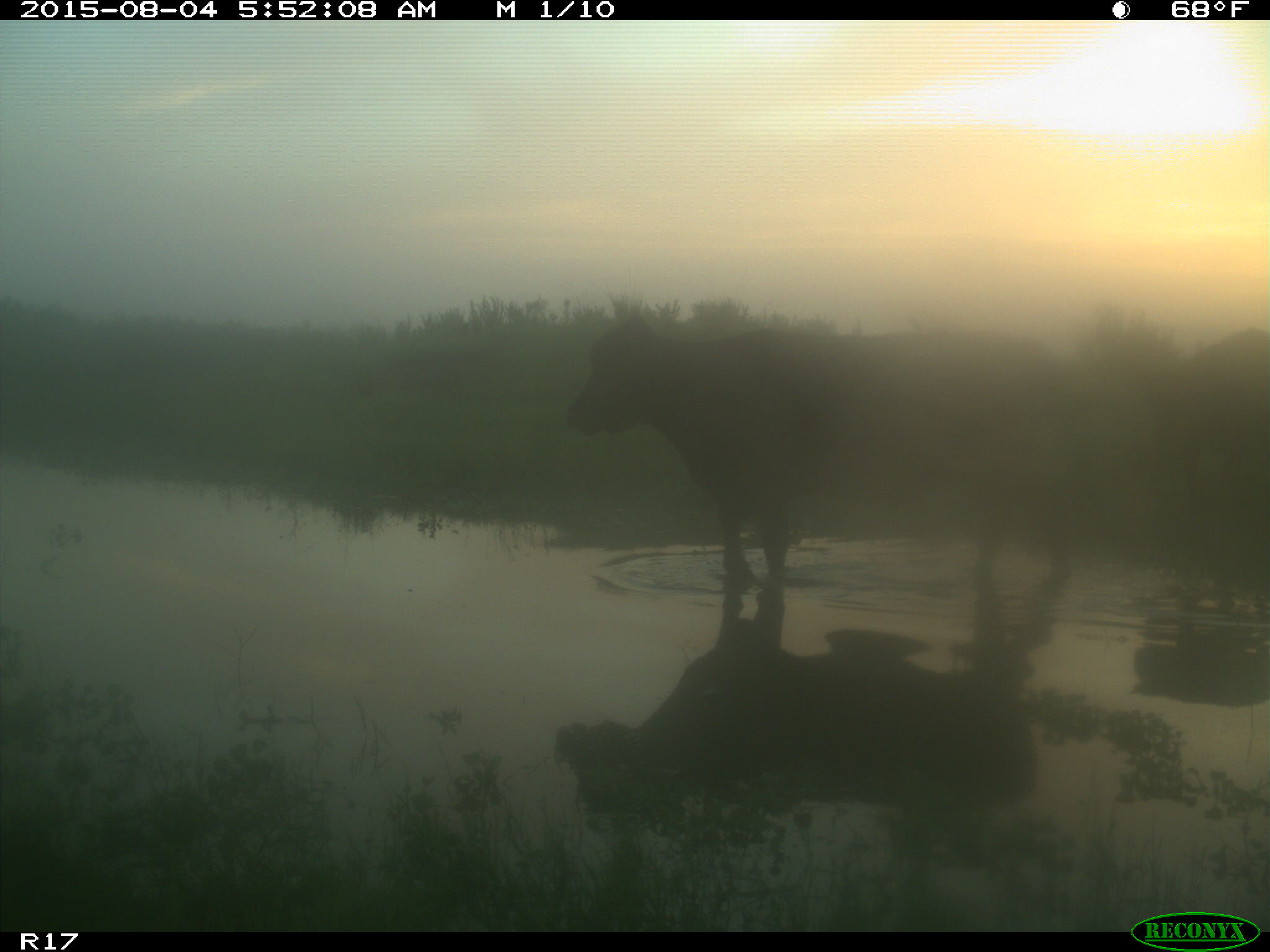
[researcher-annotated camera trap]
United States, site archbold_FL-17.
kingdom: Animalia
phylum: Chordata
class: Mammalia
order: Artiodactyla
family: Bovidae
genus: Bos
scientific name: Bos taurus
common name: domestic cow